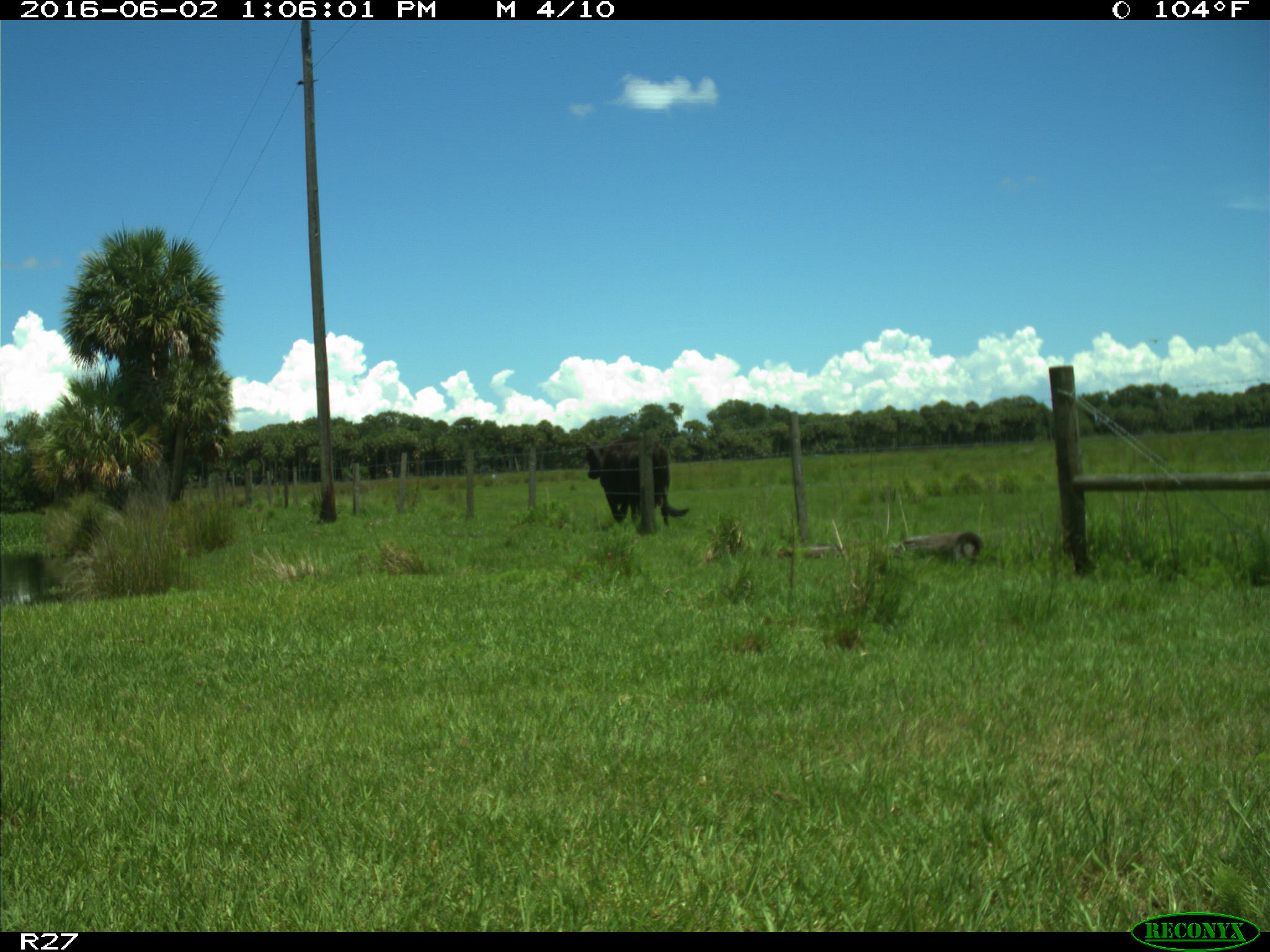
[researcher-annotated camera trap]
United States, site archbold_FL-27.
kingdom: Animalia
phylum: Chordata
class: Mammalia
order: Artiodactyla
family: Bovidae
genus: Bos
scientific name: Bos taurus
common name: domestic cow